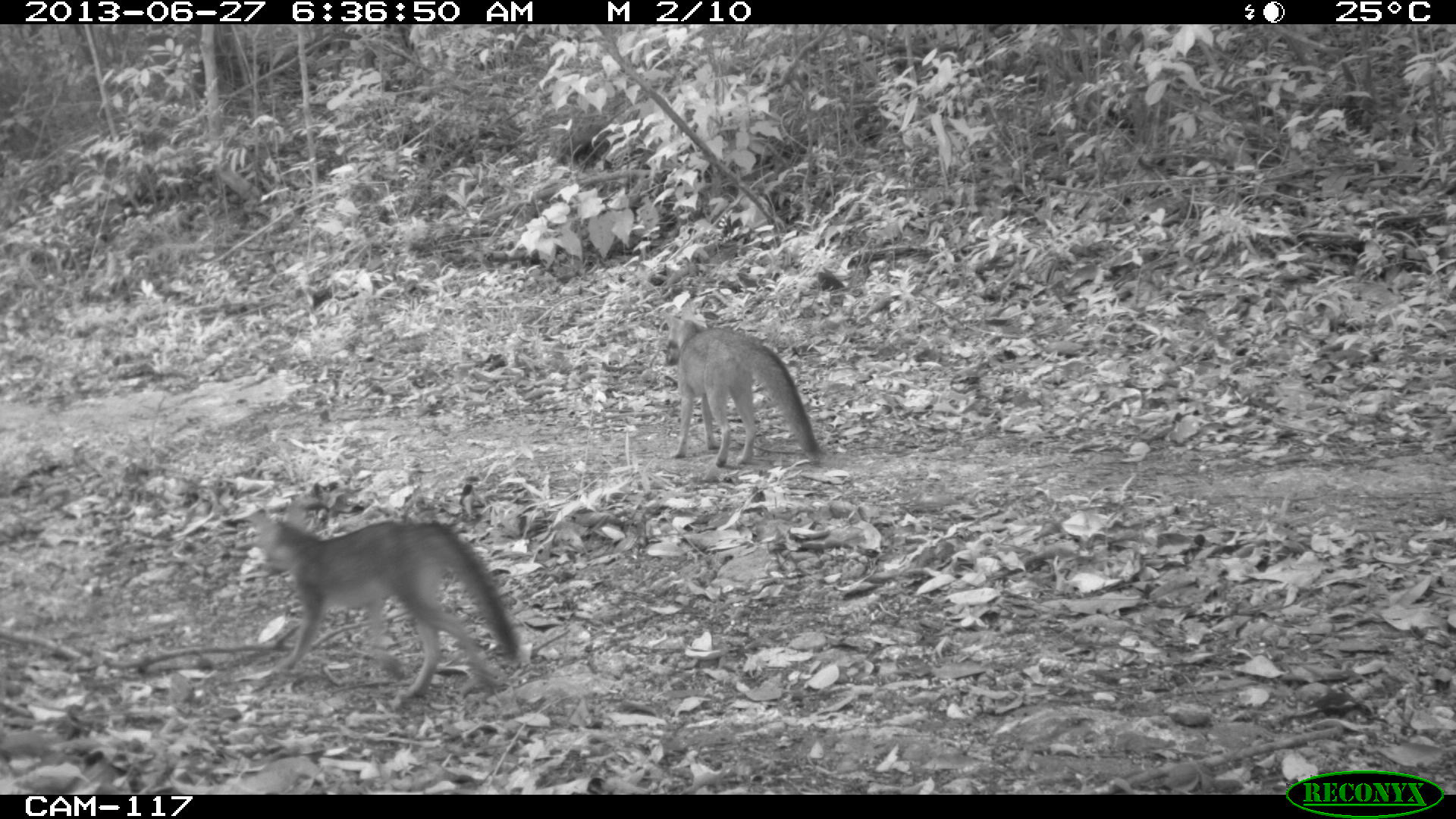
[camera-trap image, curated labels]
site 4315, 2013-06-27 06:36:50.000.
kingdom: Animalia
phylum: Chordata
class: Mammalia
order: Carnivora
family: Canidae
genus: Urocyon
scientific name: Urocyon cinereoargenteus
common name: gray fox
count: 1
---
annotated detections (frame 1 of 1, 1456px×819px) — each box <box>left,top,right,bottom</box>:
urocyon cinereoargenteus: <box>242,499,521,699</box>; <box>660,309,822,468</box>